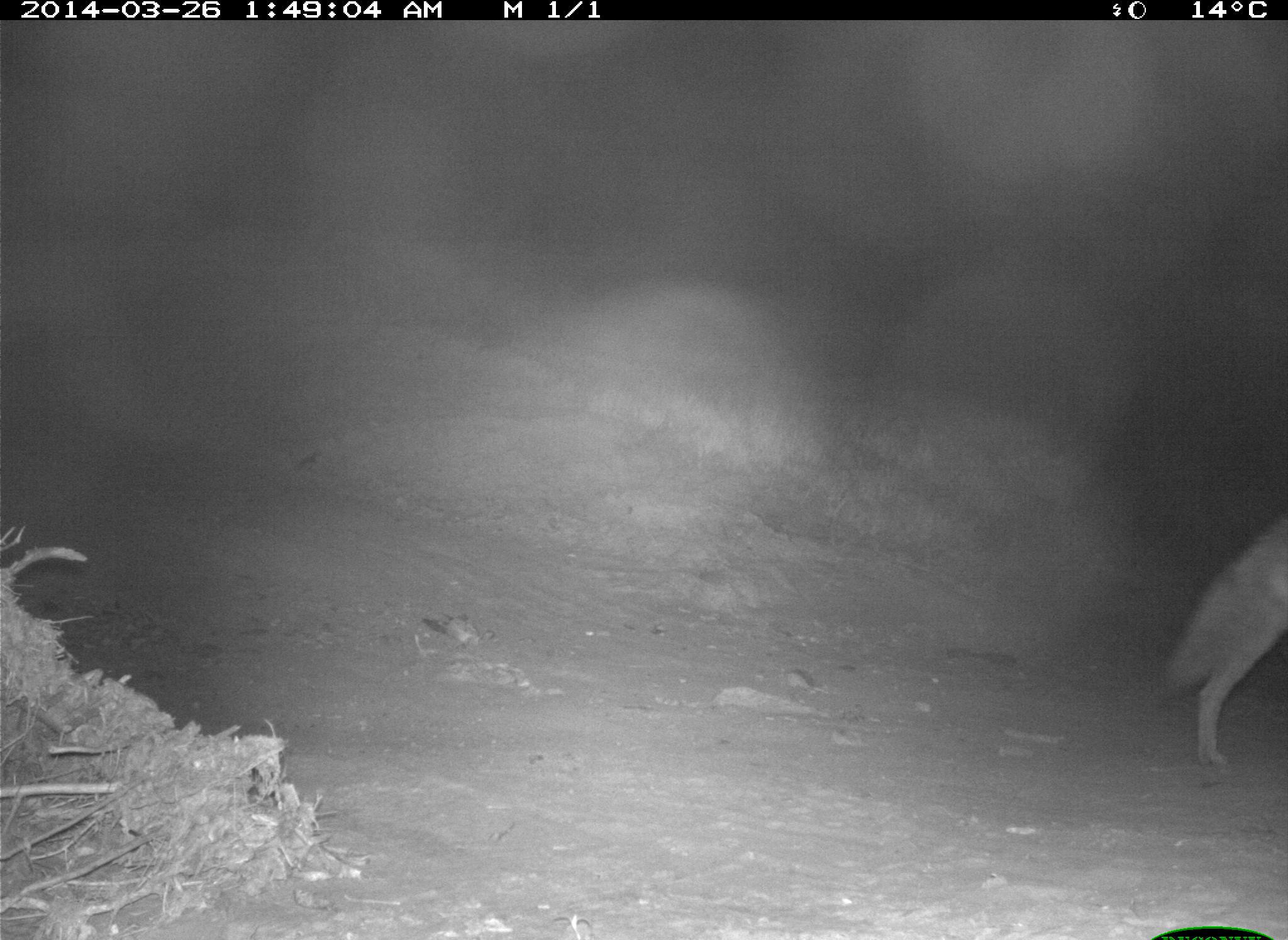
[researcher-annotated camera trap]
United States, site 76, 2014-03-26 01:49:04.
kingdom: Animalia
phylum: Chordata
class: Mammalia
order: Carnivora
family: Canidae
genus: Canis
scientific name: Canis latrans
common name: coyote